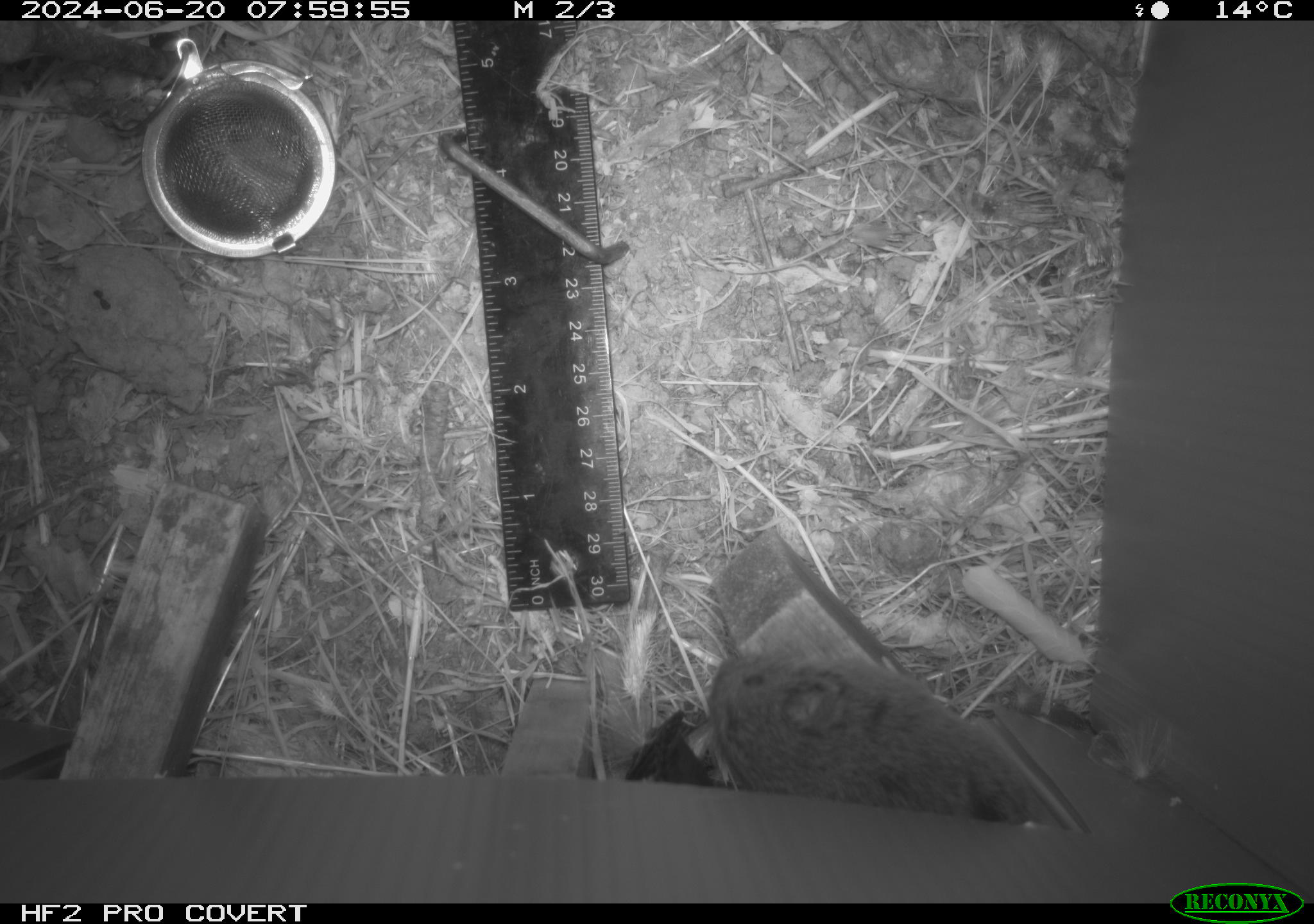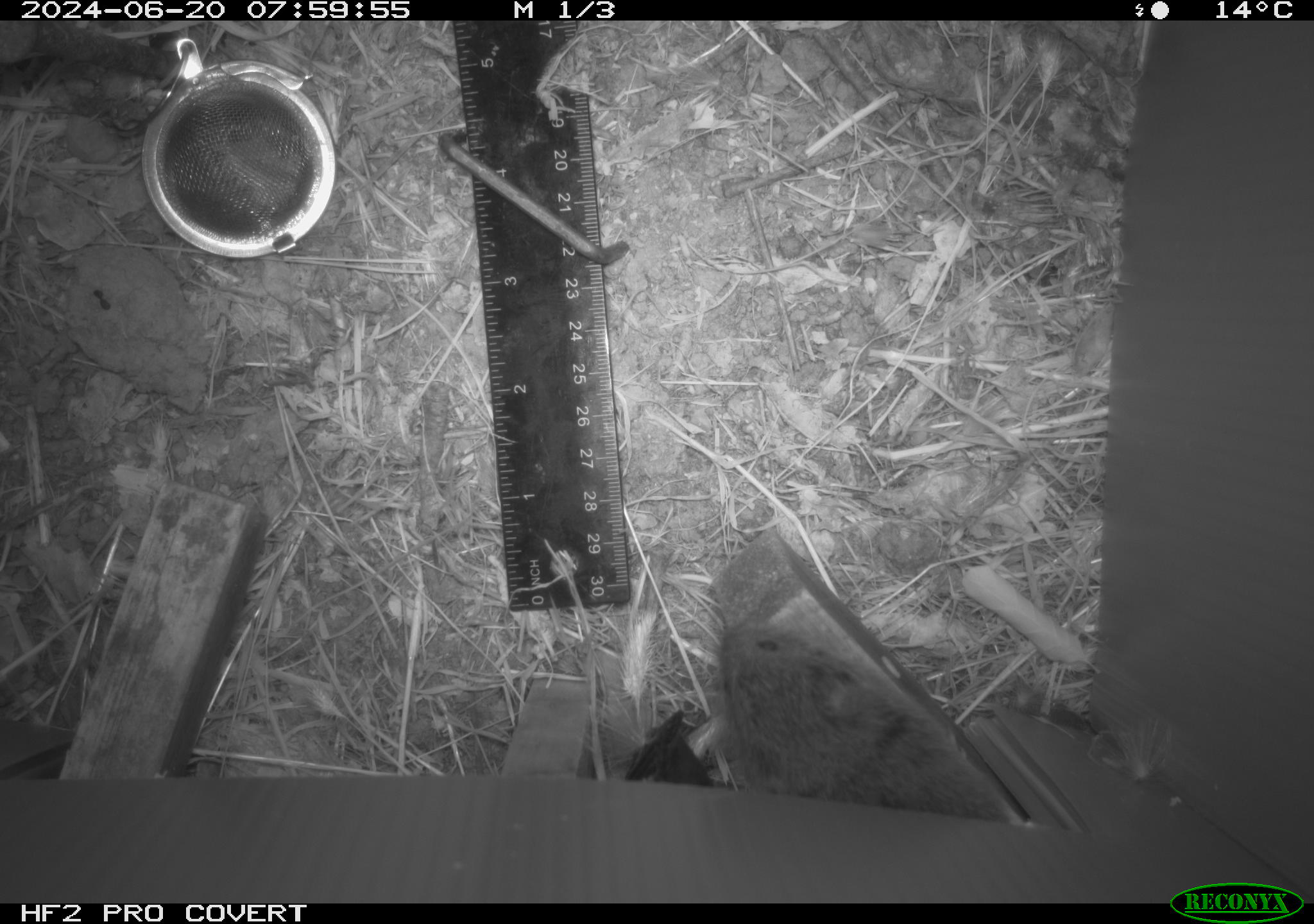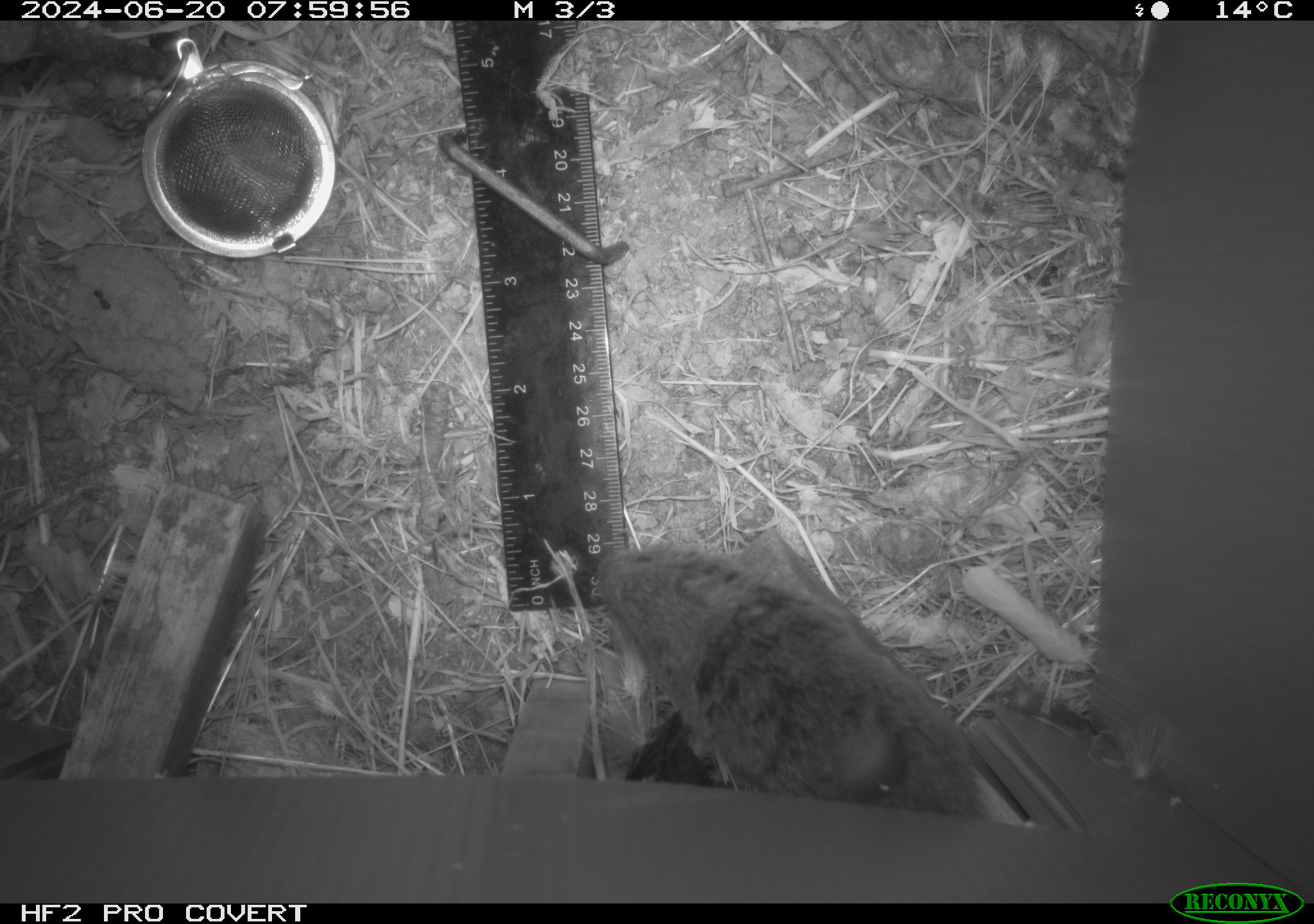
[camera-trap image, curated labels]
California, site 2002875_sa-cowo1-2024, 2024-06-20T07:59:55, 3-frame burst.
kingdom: Animalia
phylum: Chordata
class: Mammalia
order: Rodentia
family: Cricetidae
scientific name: Arvicolinae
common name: voles, lemmings, and muskrats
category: arvicolinae subfamily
Arvicolinae subfamily (voles, lemmings, and muskrats) (Arvicolinae).